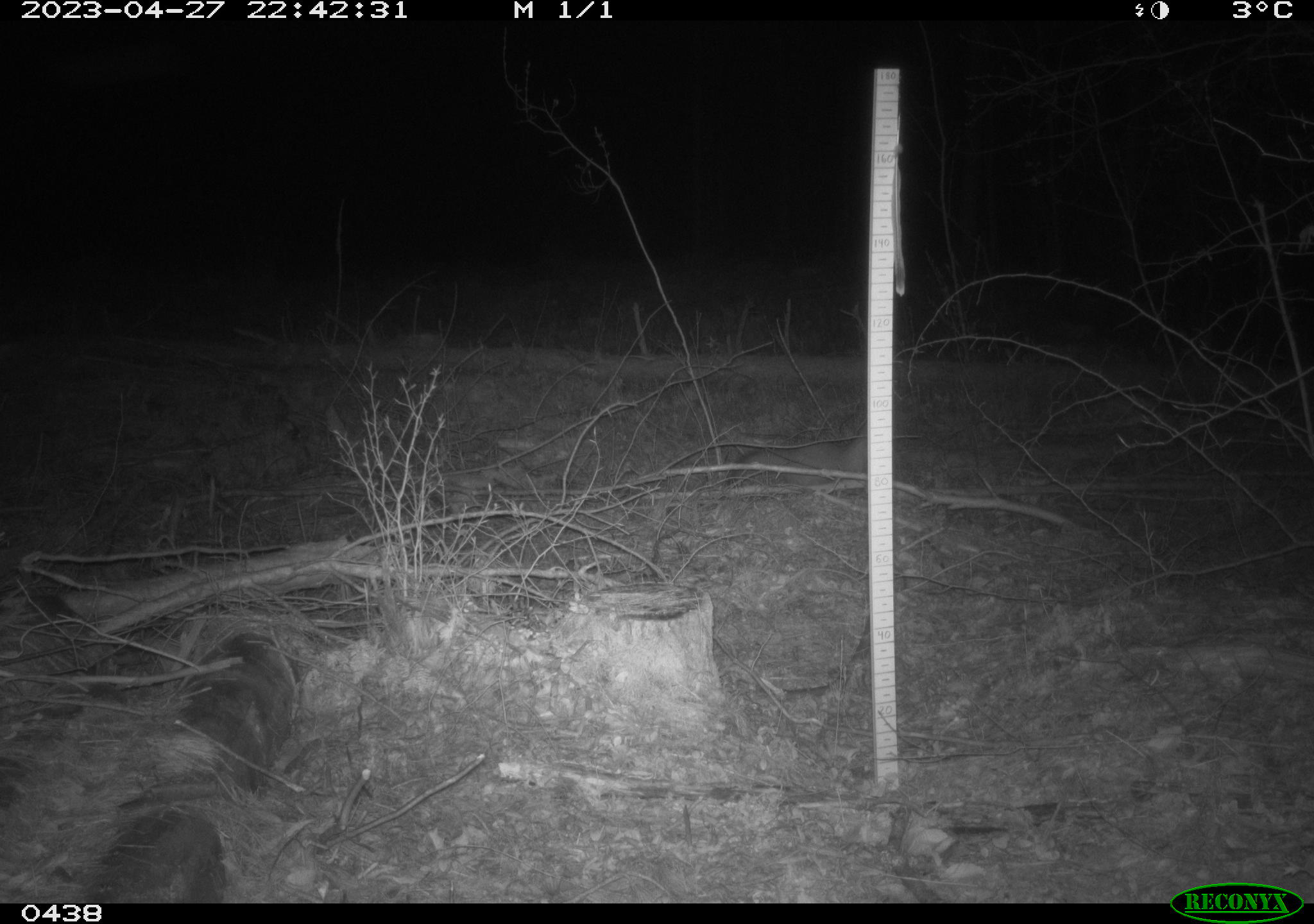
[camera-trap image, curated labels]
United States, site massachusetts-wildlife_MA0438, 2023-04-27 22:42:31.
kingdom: Animalia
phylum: Chordata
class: Mammalia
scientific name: Mammalia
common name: mammal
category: mammal sp.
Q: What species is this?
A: Mammal sp. (mammal) (Mammalia).